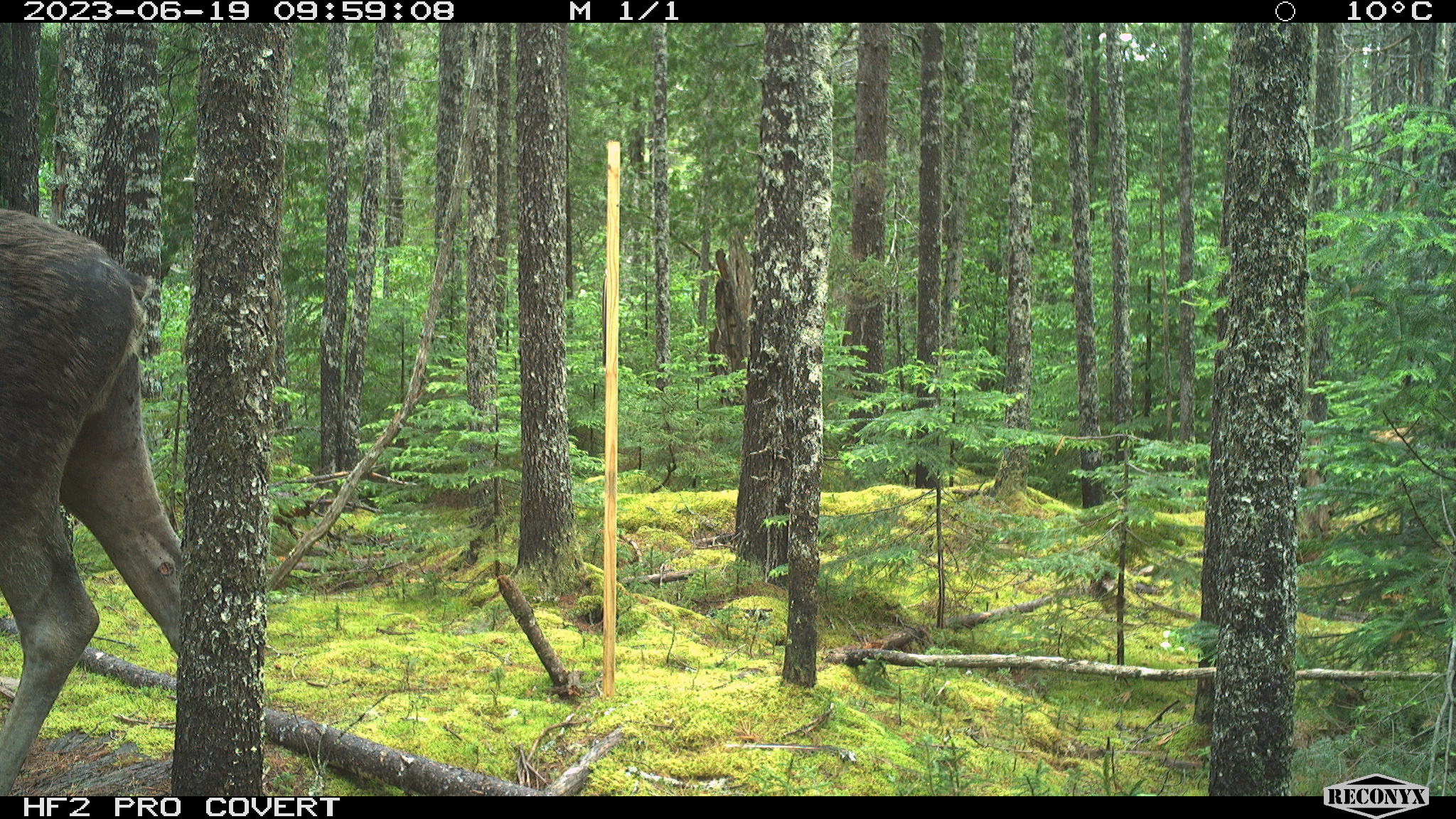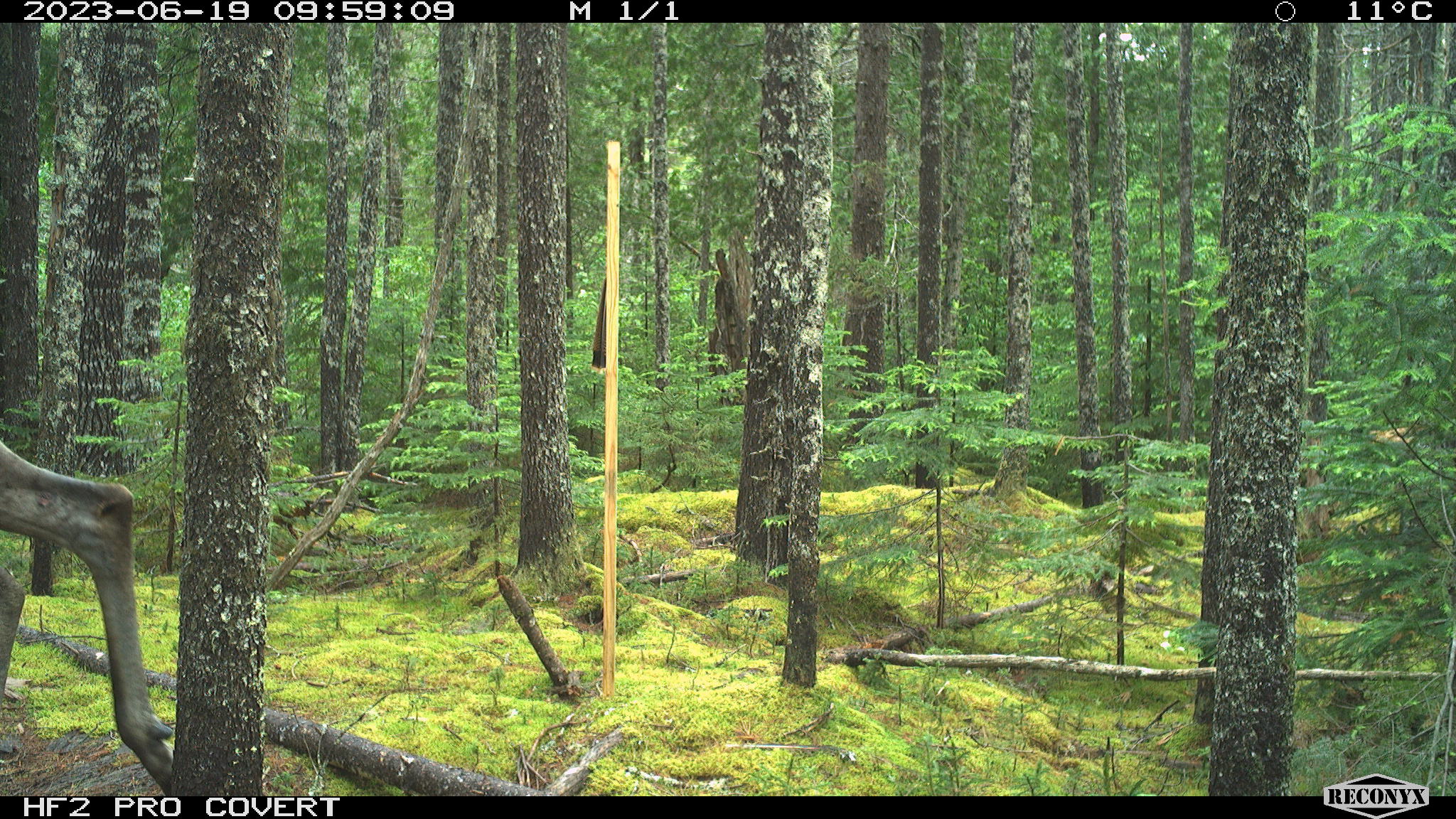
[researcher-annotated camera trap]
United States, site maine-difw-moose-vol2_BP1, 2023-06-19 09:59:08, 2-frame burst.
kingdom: Animalia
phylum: Chordata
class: Mammalia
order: Artiodactyla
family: Cervidae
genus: Alces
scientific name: Alces alces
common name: moose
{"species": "moose (Alces alces)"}